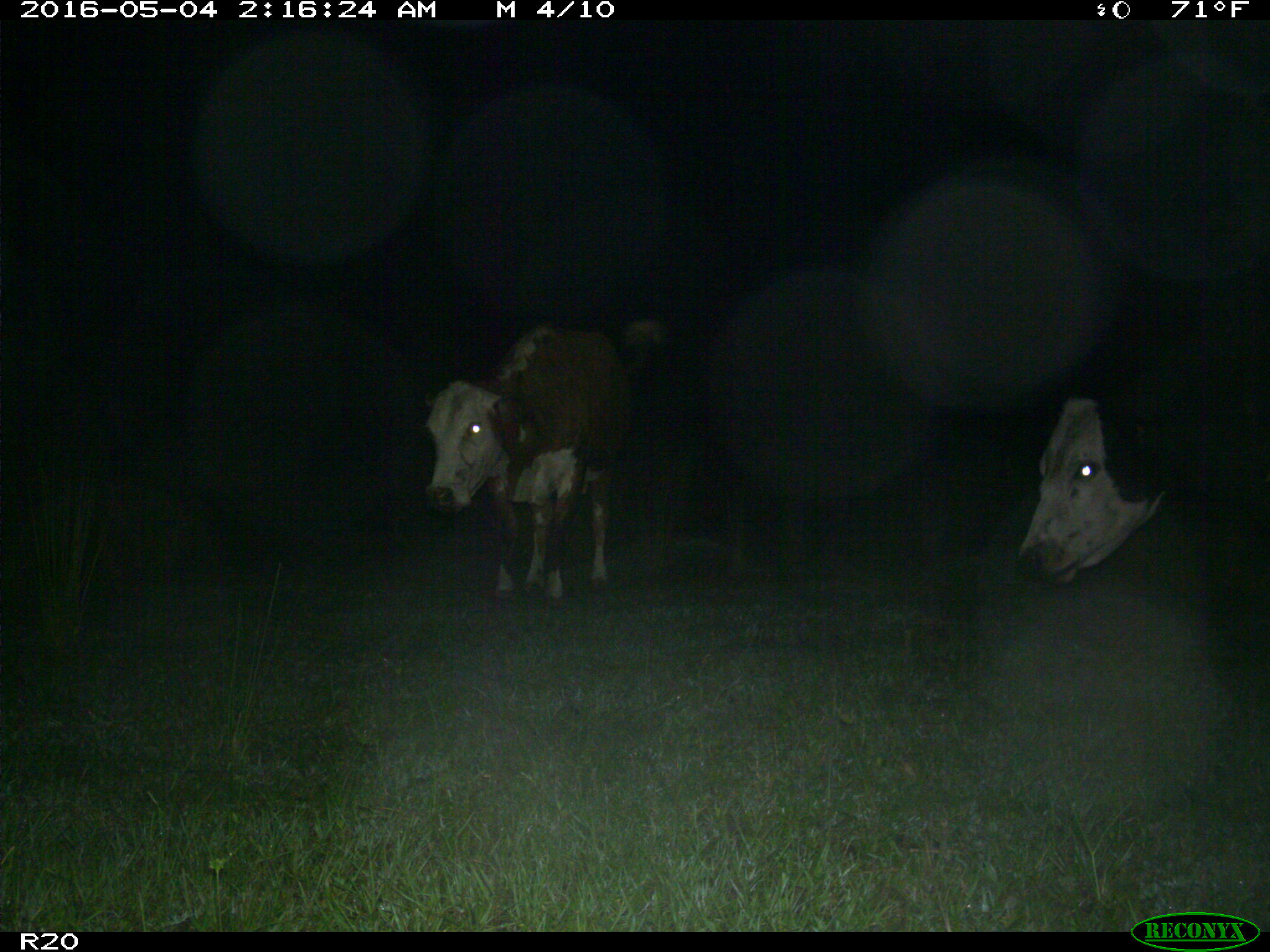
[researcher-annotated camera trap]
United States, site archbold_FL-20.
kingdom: Animalia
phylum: Chordata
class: Mammalia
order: Artiodactyla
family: Bovidae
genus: Bos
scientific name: Bos taurus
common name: domestic cow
Bos taurus (domestic cow).